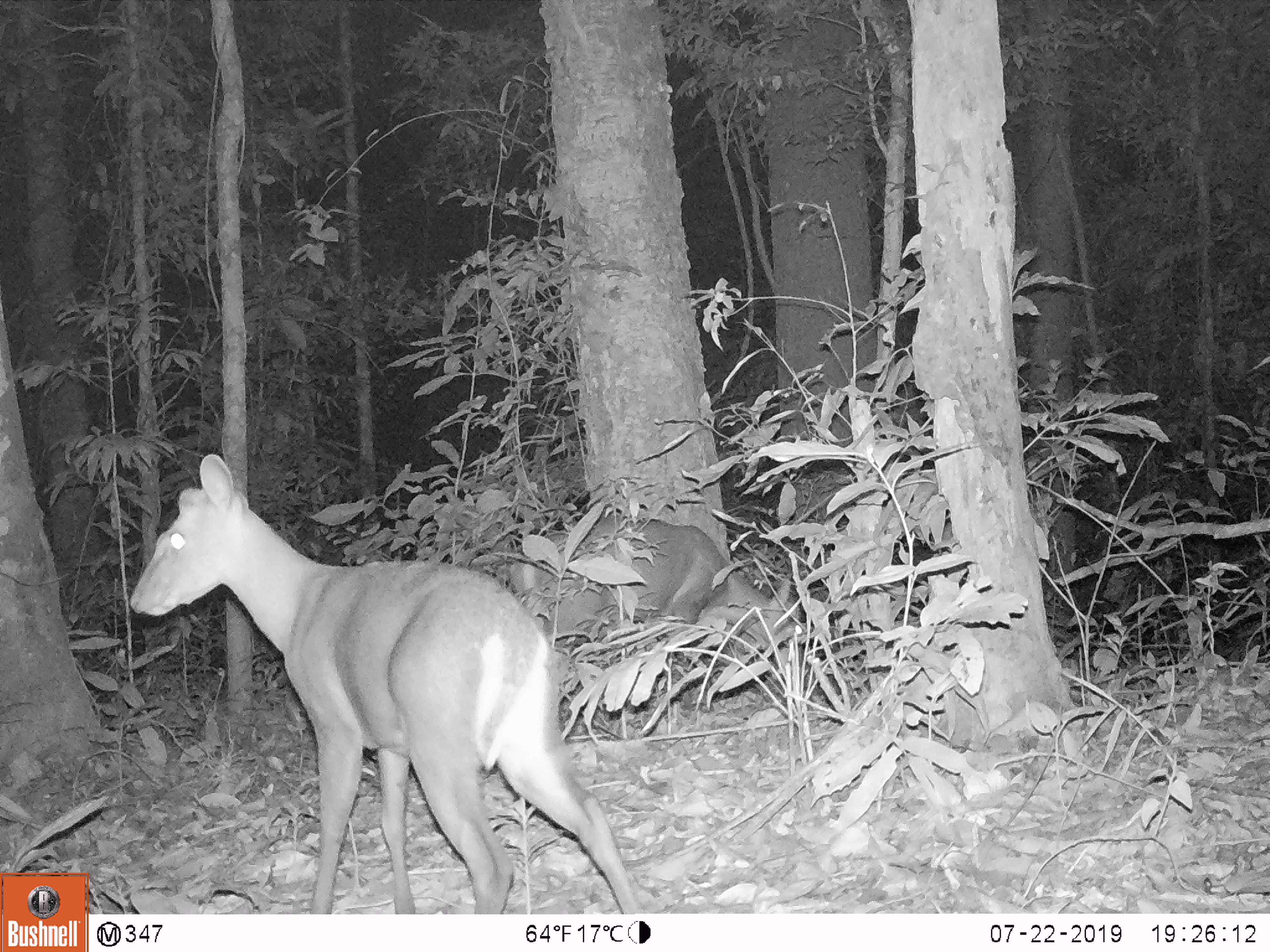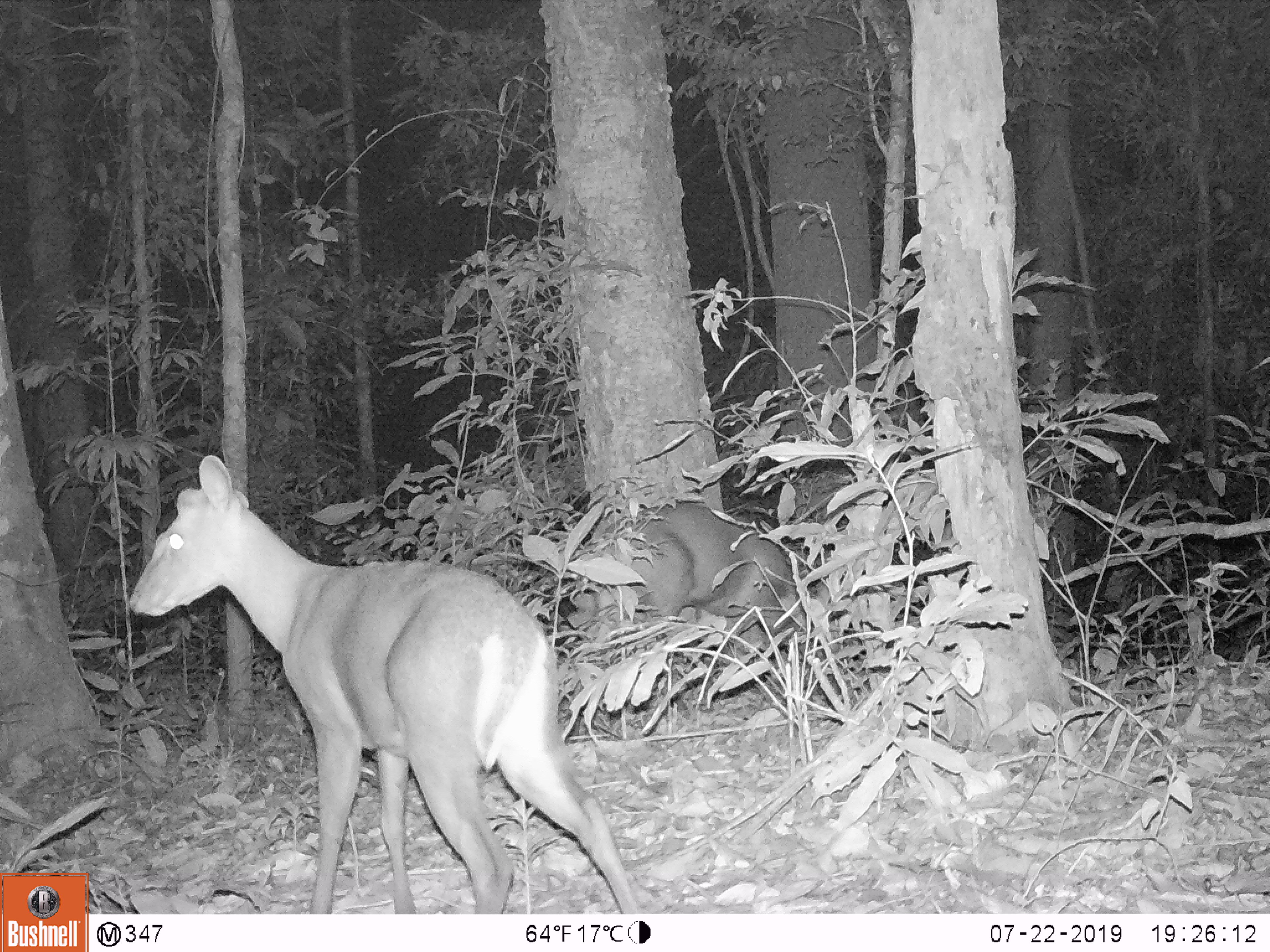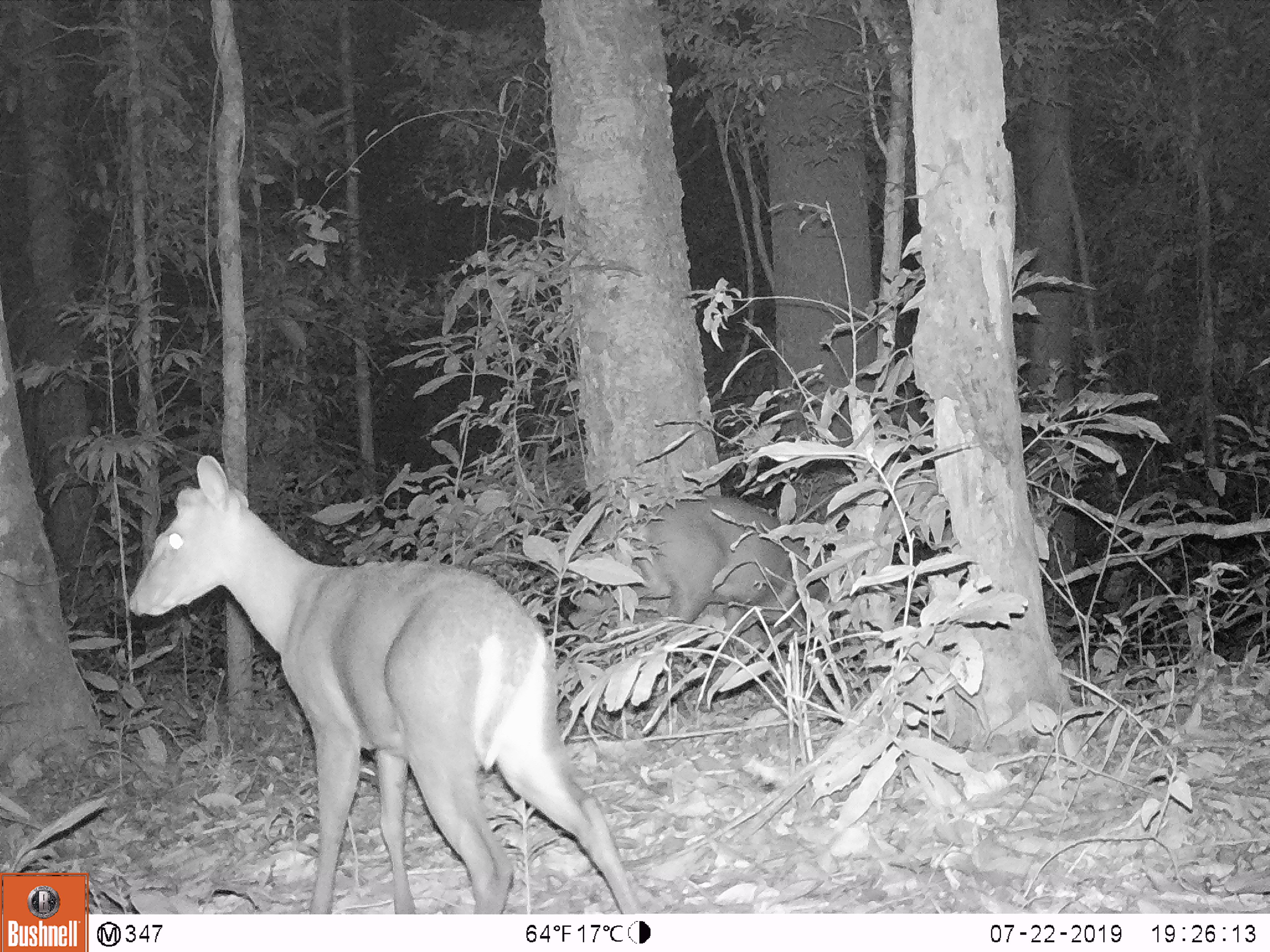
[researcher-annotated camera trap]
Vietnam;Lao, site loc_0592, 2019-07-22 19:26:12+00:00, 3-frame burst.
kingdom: Animalia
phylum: Chordata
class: Mammalia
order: Artiodactyla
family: Cervidae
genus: Muntiacus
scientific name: Muntiacus rooseveltorum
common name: roosevelt's muntjac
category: roosevelts muntjac group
Roosevelts muntjac group (roosevelt's muntjac) (Muntiacus rooseveltorum). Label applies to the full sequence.